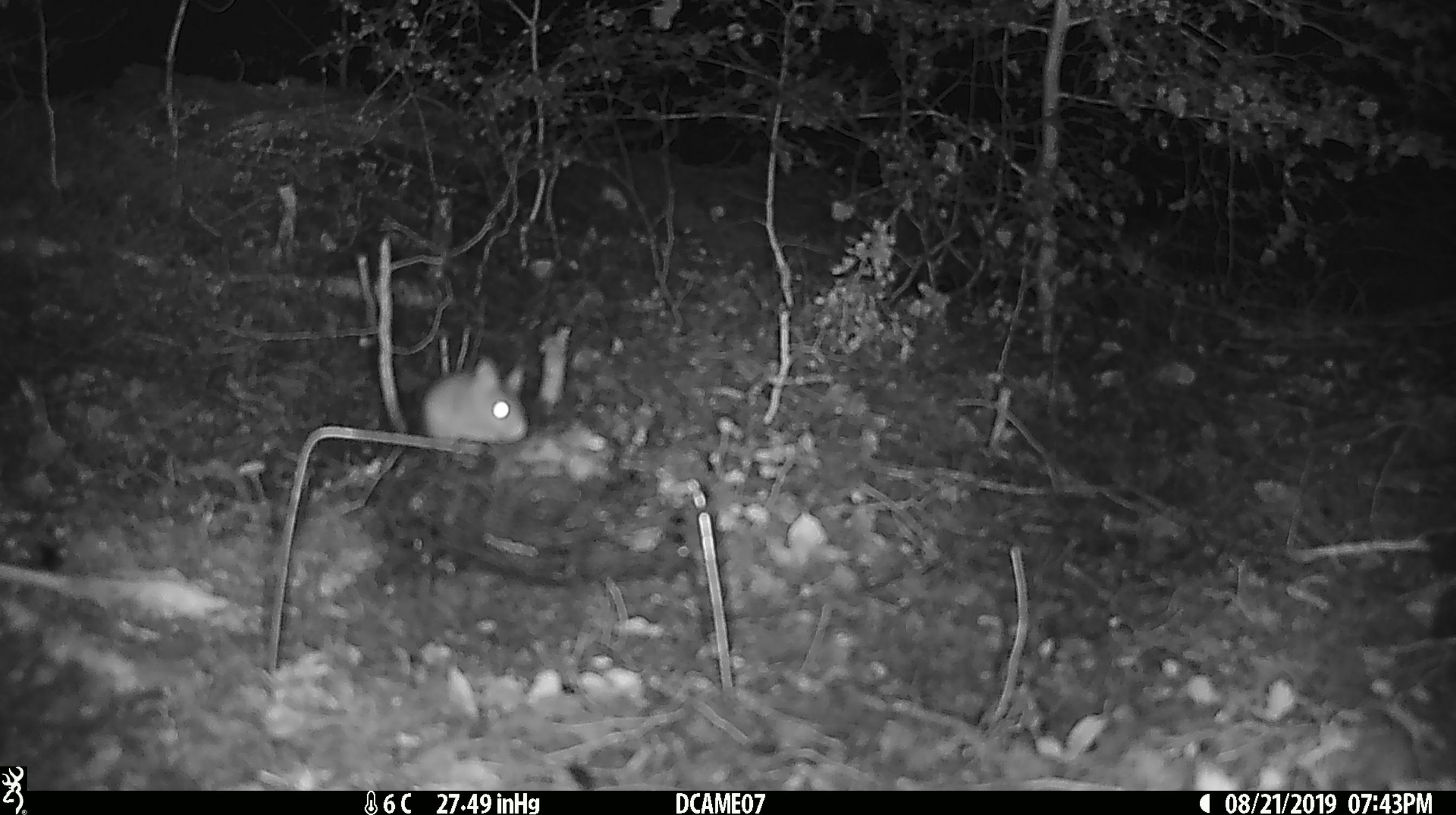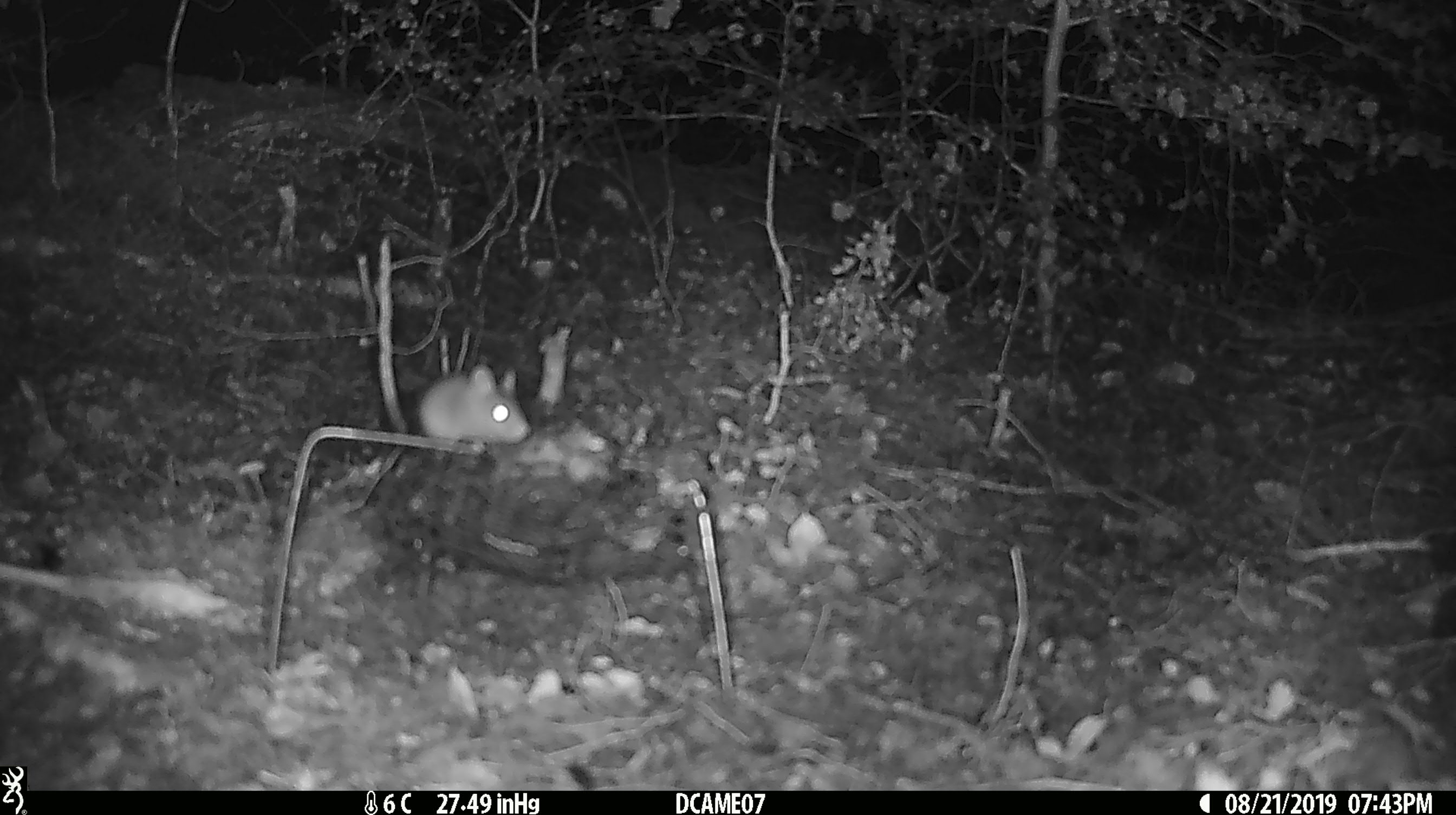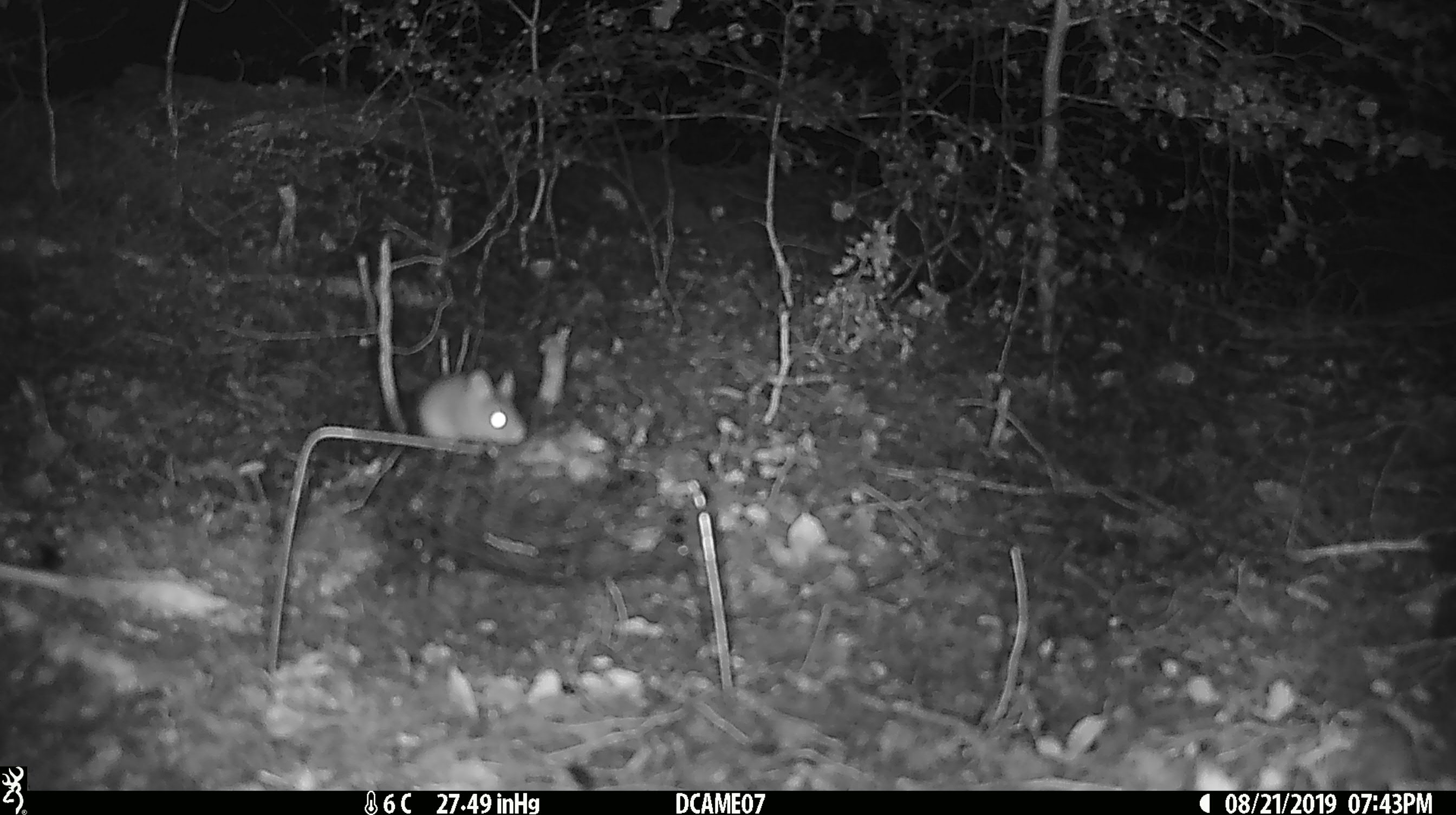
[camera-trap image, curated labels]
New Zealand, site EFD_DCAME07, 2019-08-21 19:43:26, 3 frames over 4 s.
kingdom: Animalia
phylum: Chordata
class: Mammalia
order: Rodentia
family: Muridae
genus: Mus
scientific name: Mus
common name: mouse